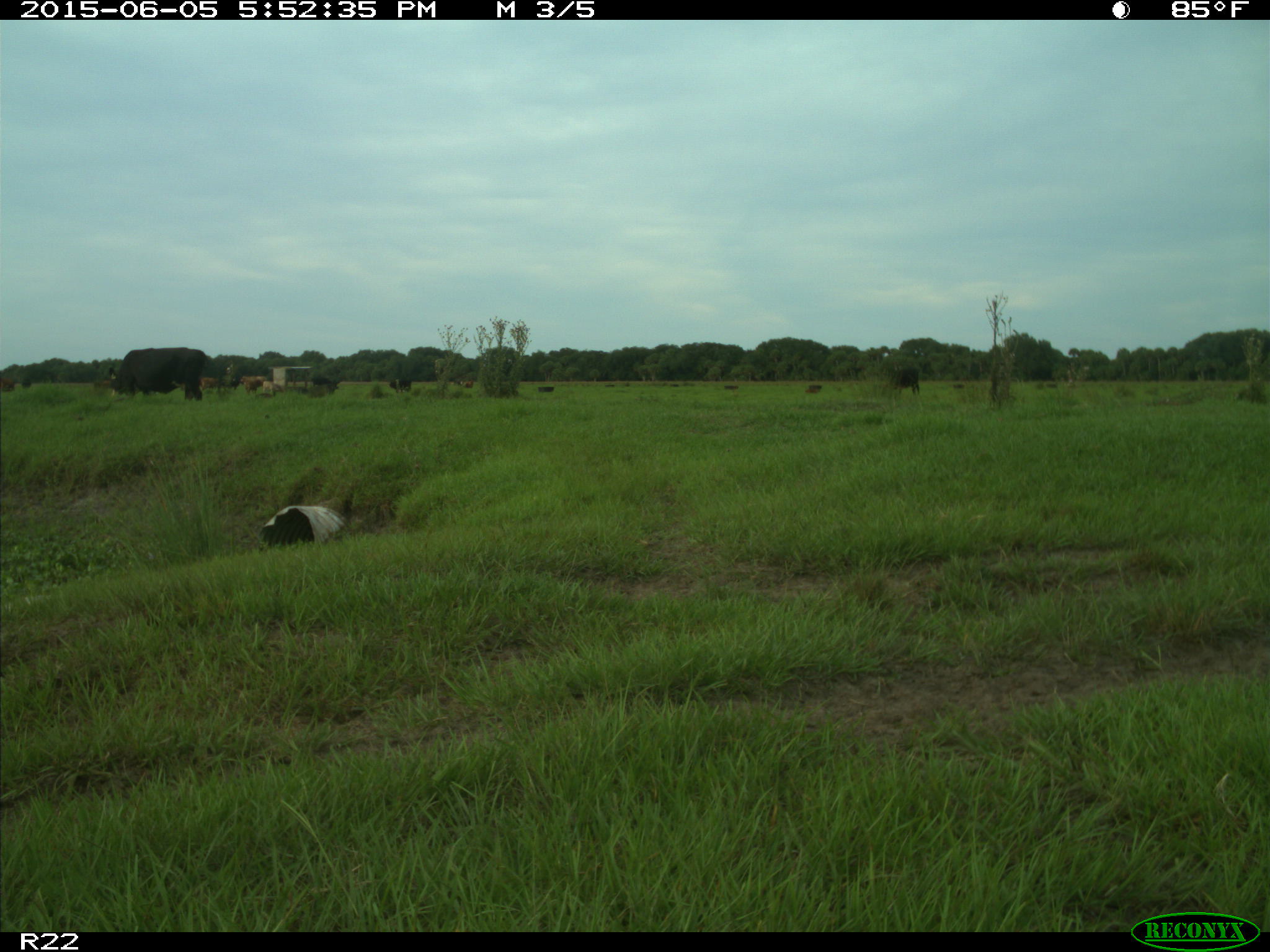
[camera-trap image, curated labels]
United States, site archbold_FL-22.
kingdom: Animalia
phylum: Chordata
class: Mammalia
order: Artiodactyla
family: Bovidae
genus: Bos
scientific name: Bos taurus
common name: domestic cow